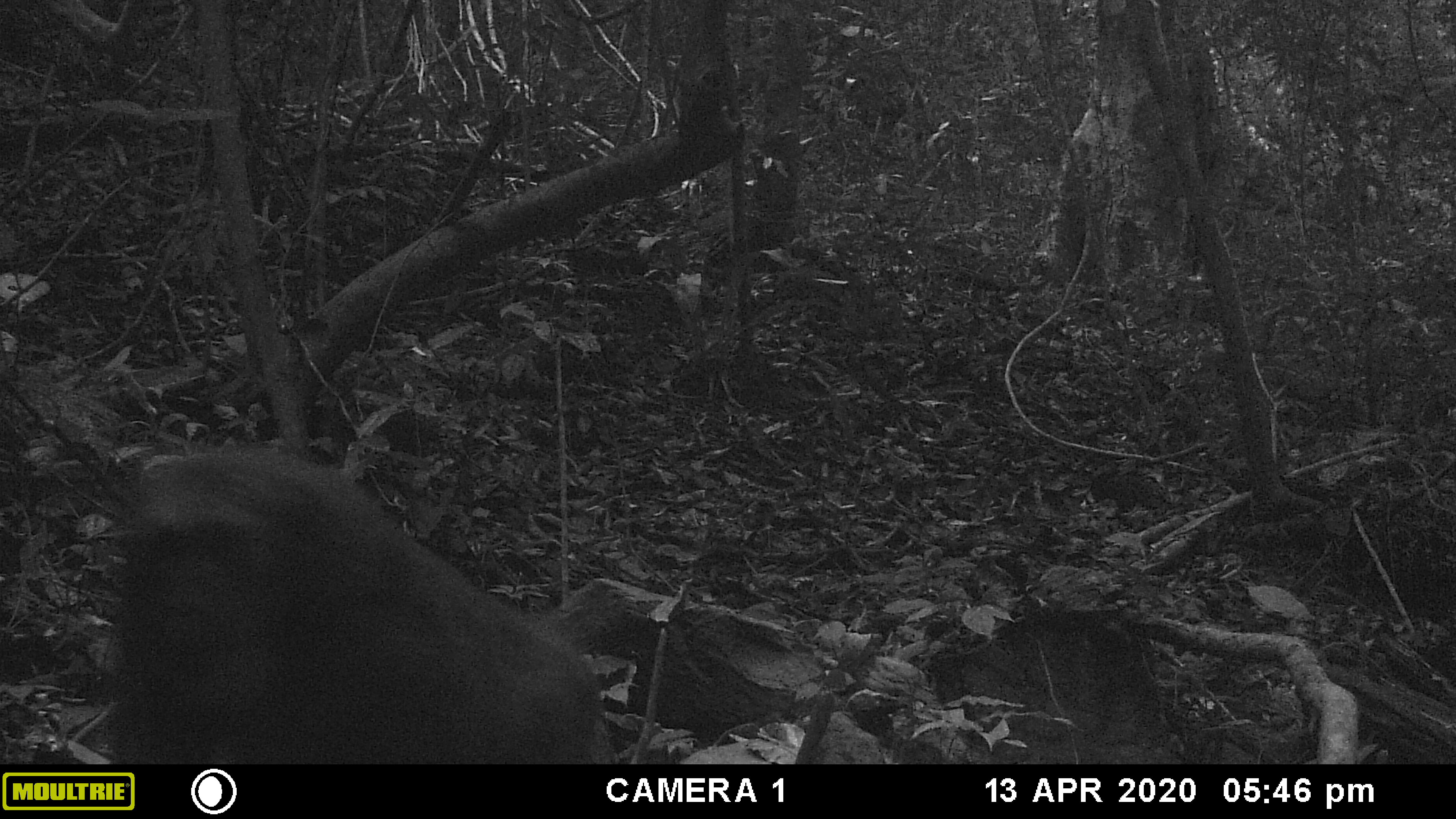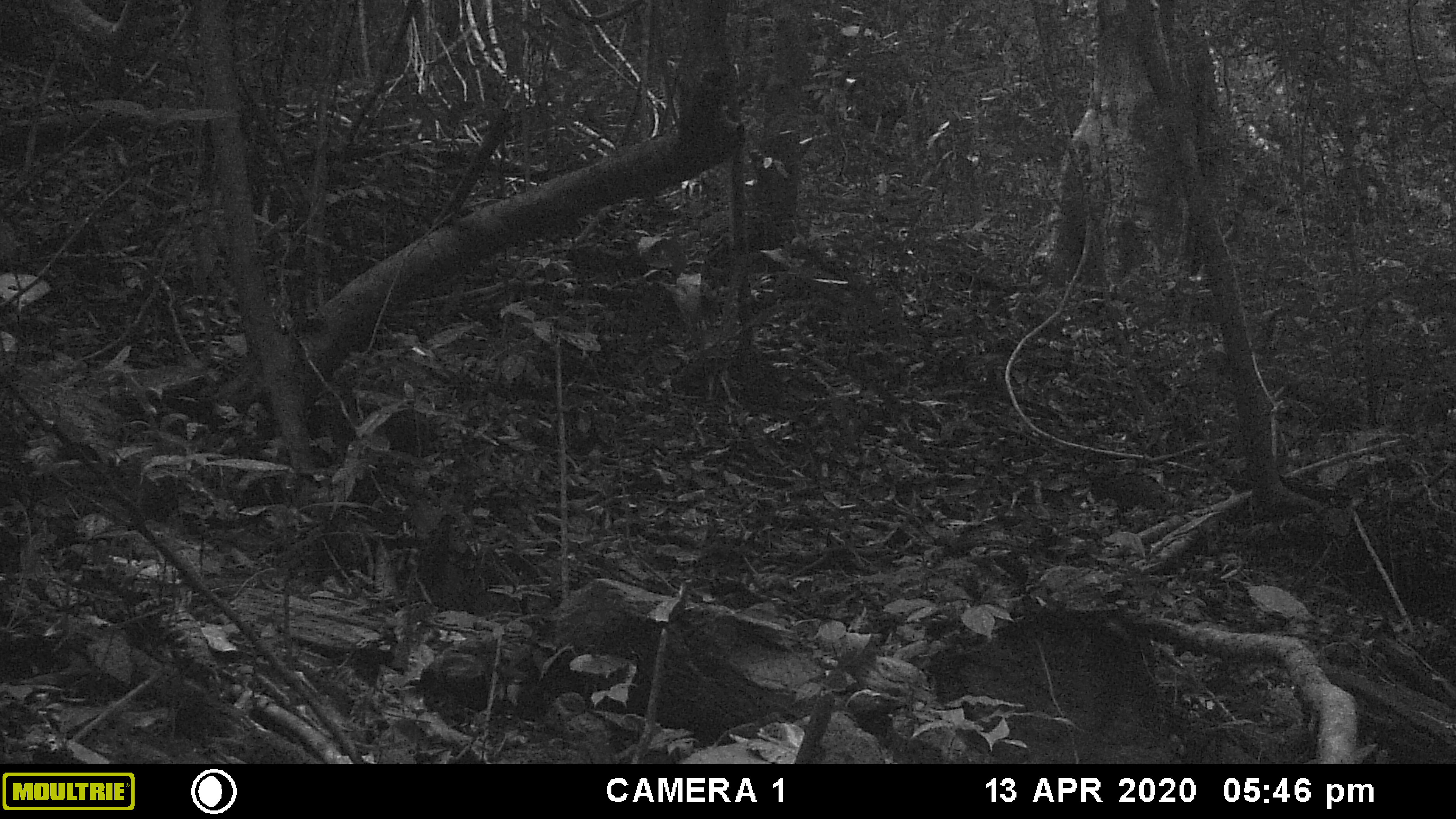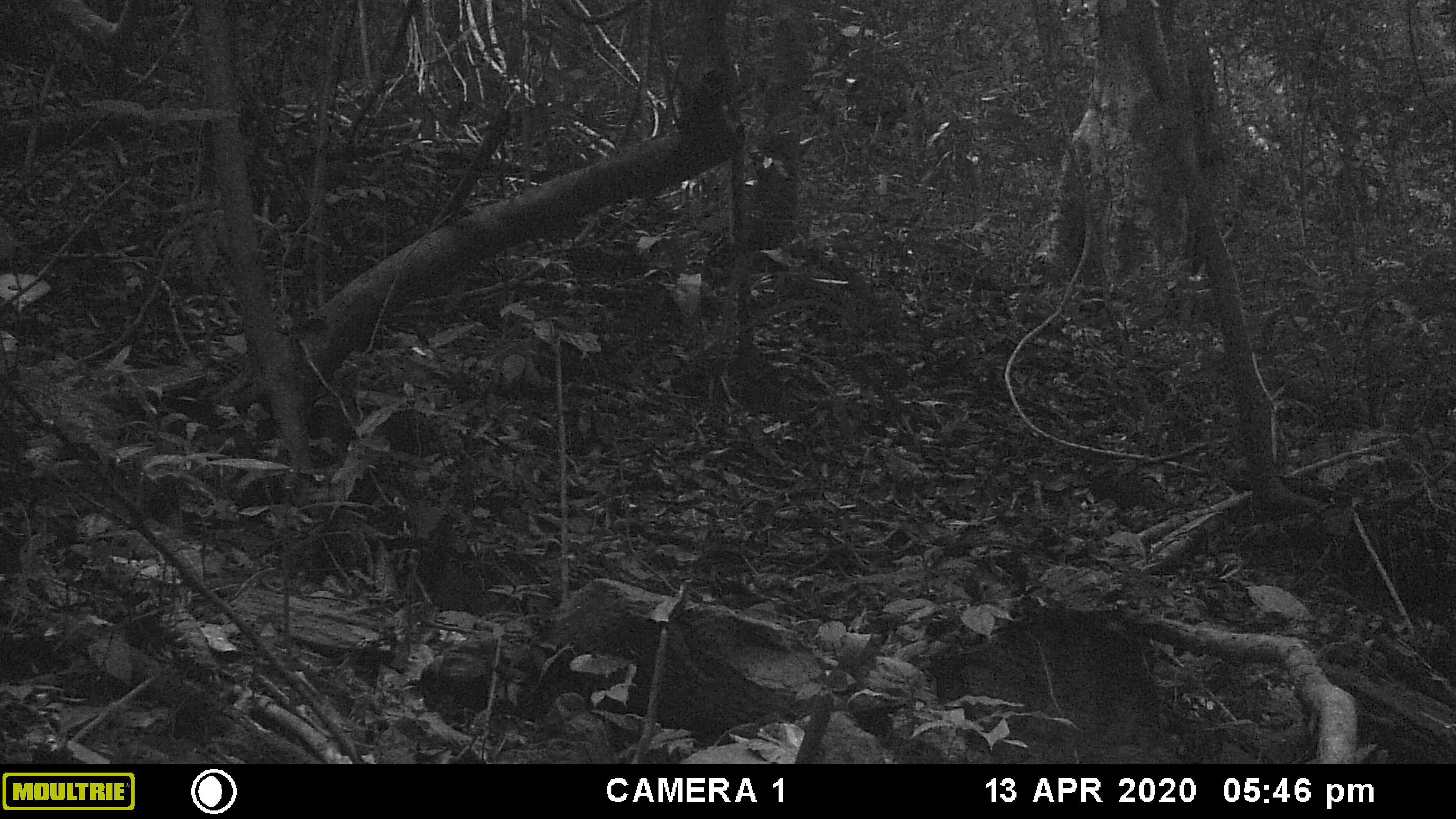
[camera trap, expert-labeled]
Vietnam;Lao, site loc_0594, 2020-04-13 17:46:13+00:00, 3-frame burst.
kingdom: Animalia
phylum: Chordata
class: Mammalia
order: Primates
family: Cercopithecidae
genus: Macaca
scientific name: Macaca arctoides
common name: stump-tailed macaque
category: stump tailed macaque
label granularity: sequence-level